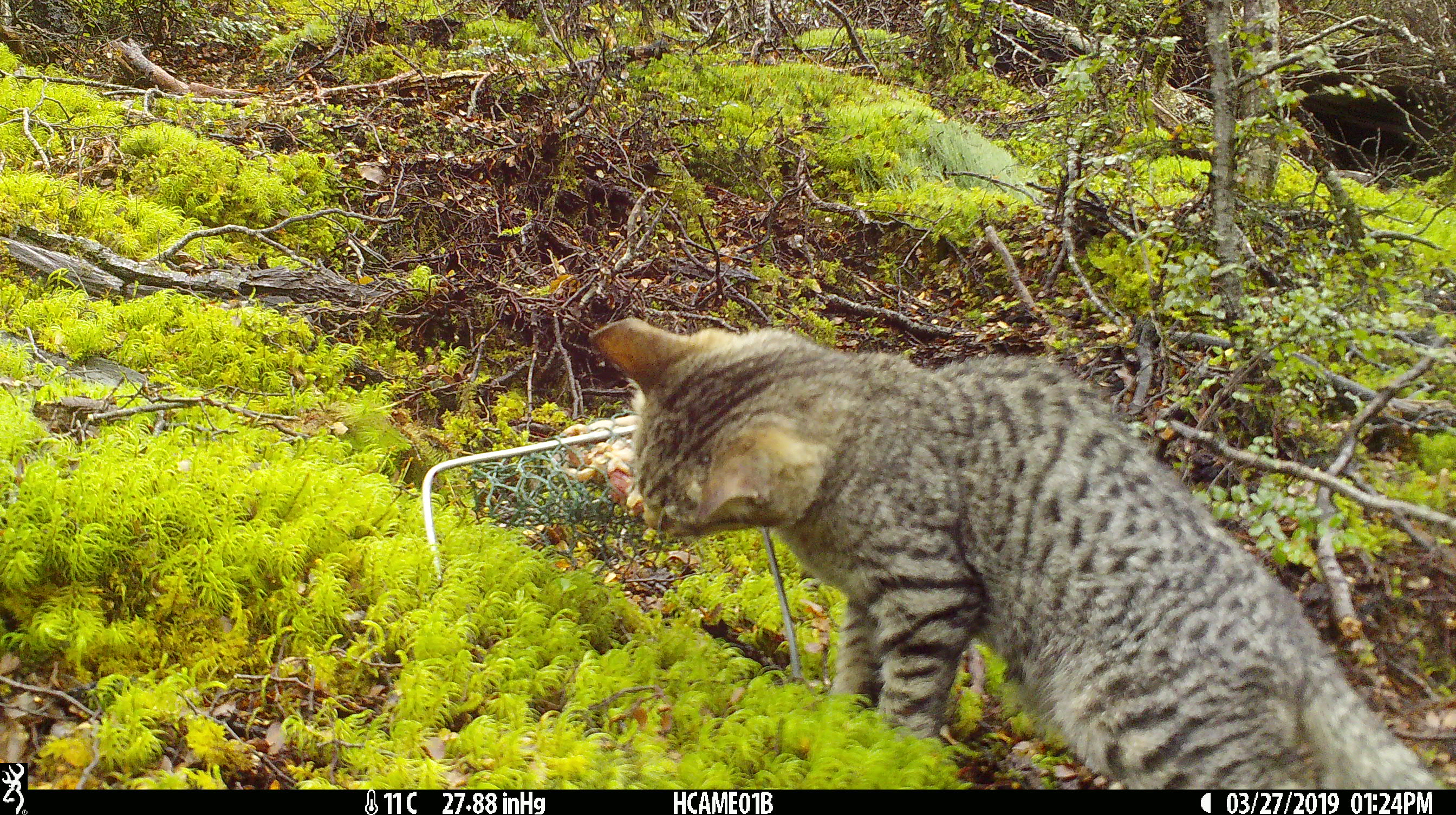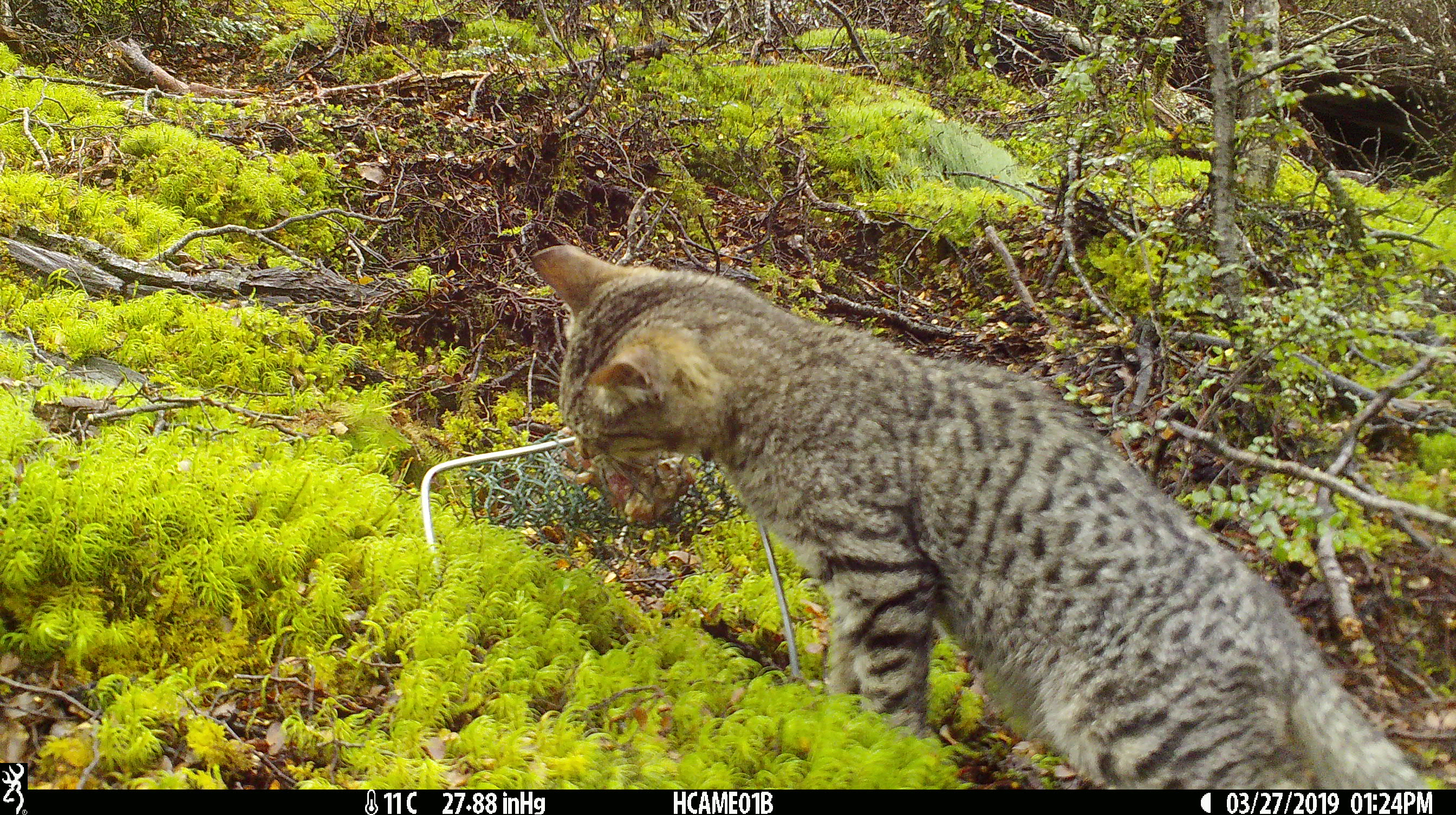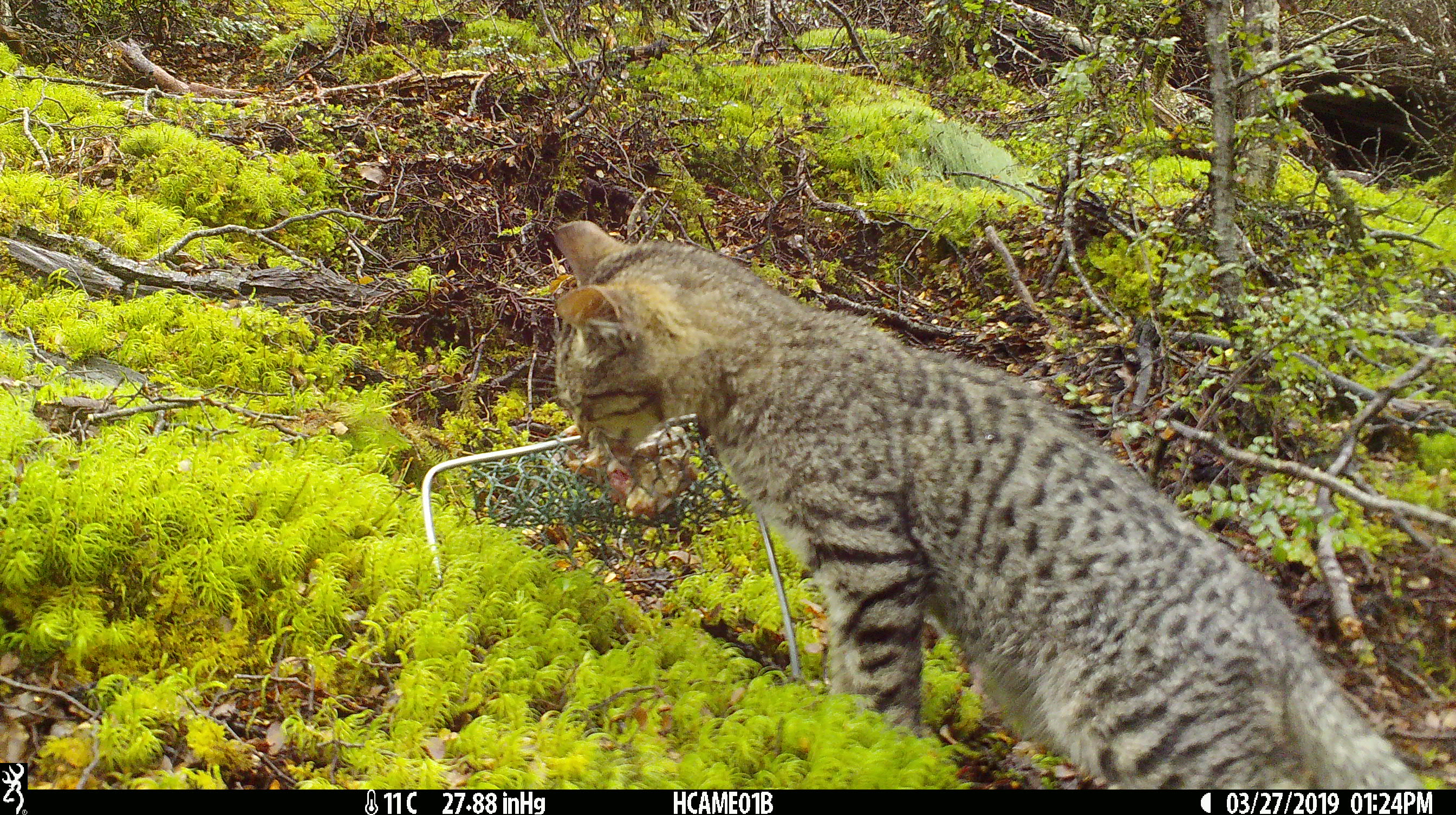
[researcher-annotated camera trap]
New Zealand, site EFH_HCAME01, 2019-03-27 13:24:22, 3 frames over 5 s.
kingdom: Animalia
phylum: Chordata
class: Mammalia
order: Carnivora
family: Felidae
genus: Felis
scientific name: Felis catus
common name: domestic cat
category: cat